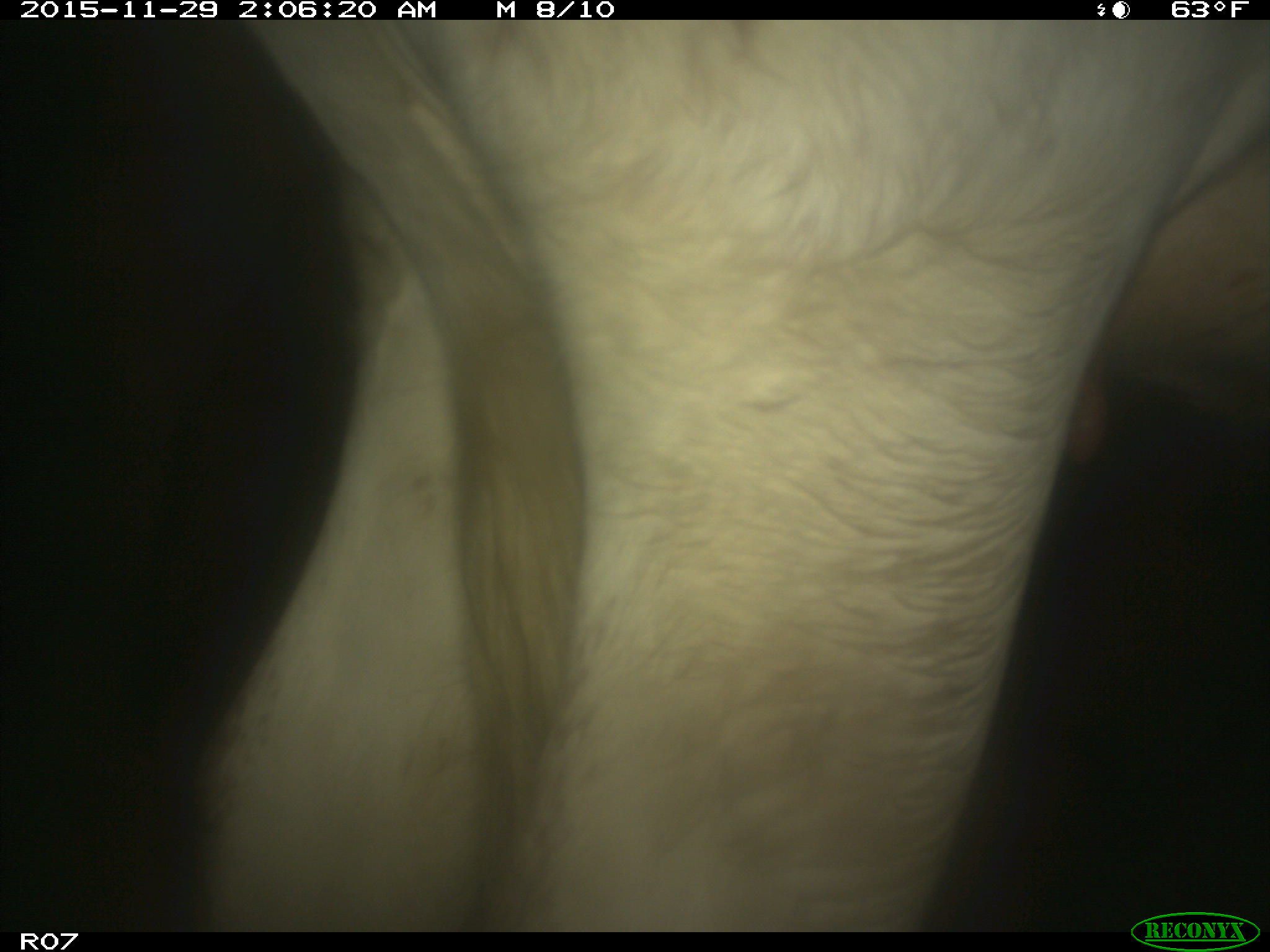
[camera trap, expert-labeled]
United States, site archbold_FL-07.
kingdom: Animalia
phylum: Chordata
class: Mammalia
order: Artiodactyla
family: Bovidae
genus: Bos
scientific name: Bos taurus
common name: domestic cow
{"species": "Bos taurus (domestic cow)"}